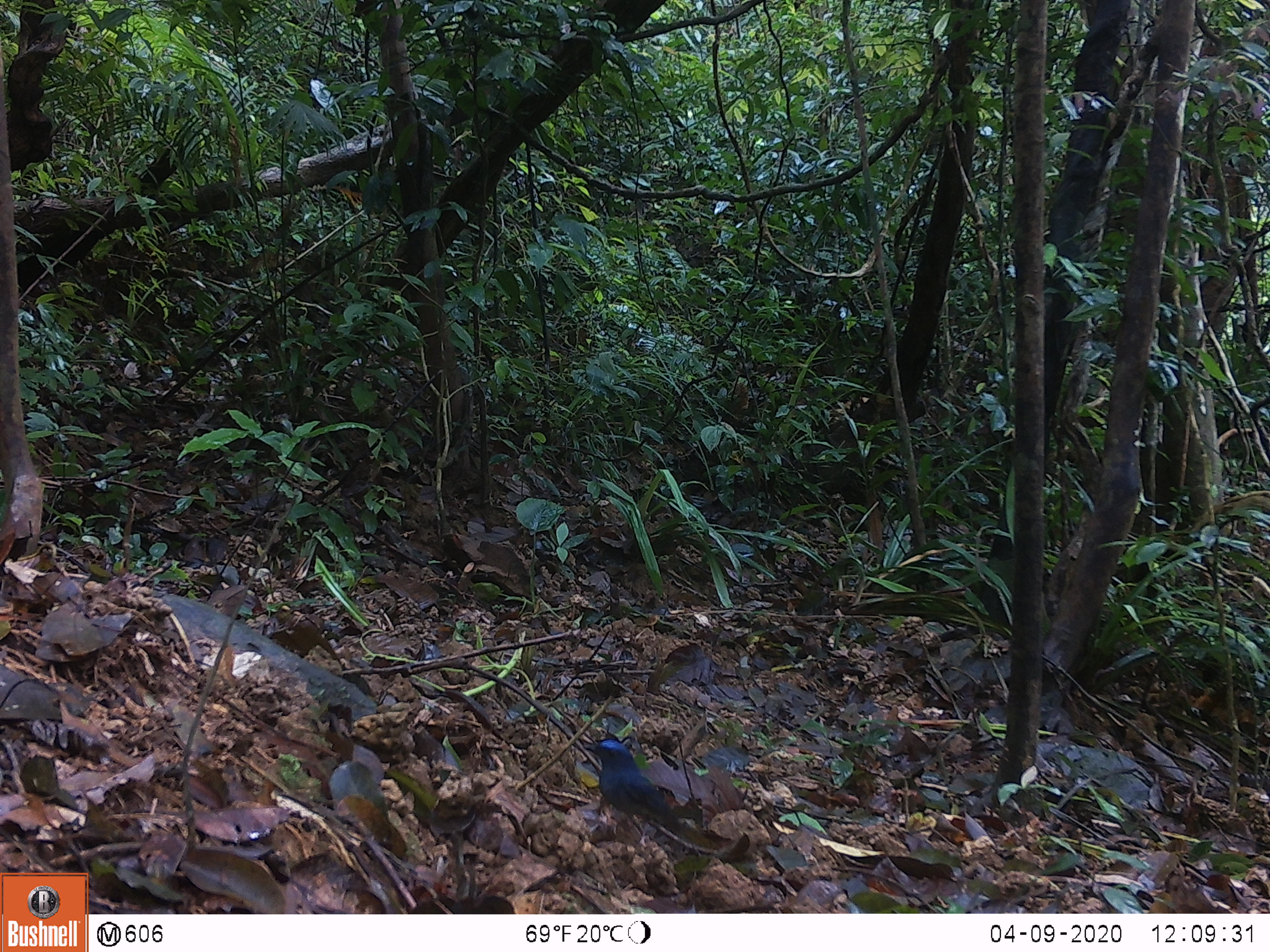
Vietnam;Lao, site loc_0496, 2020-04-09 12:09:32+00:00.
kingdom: Animalia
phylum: Chordata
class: Aves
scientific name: Aves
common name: bird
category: unidentified bird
Unidentified bird (bird) (Aves). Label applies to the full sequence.